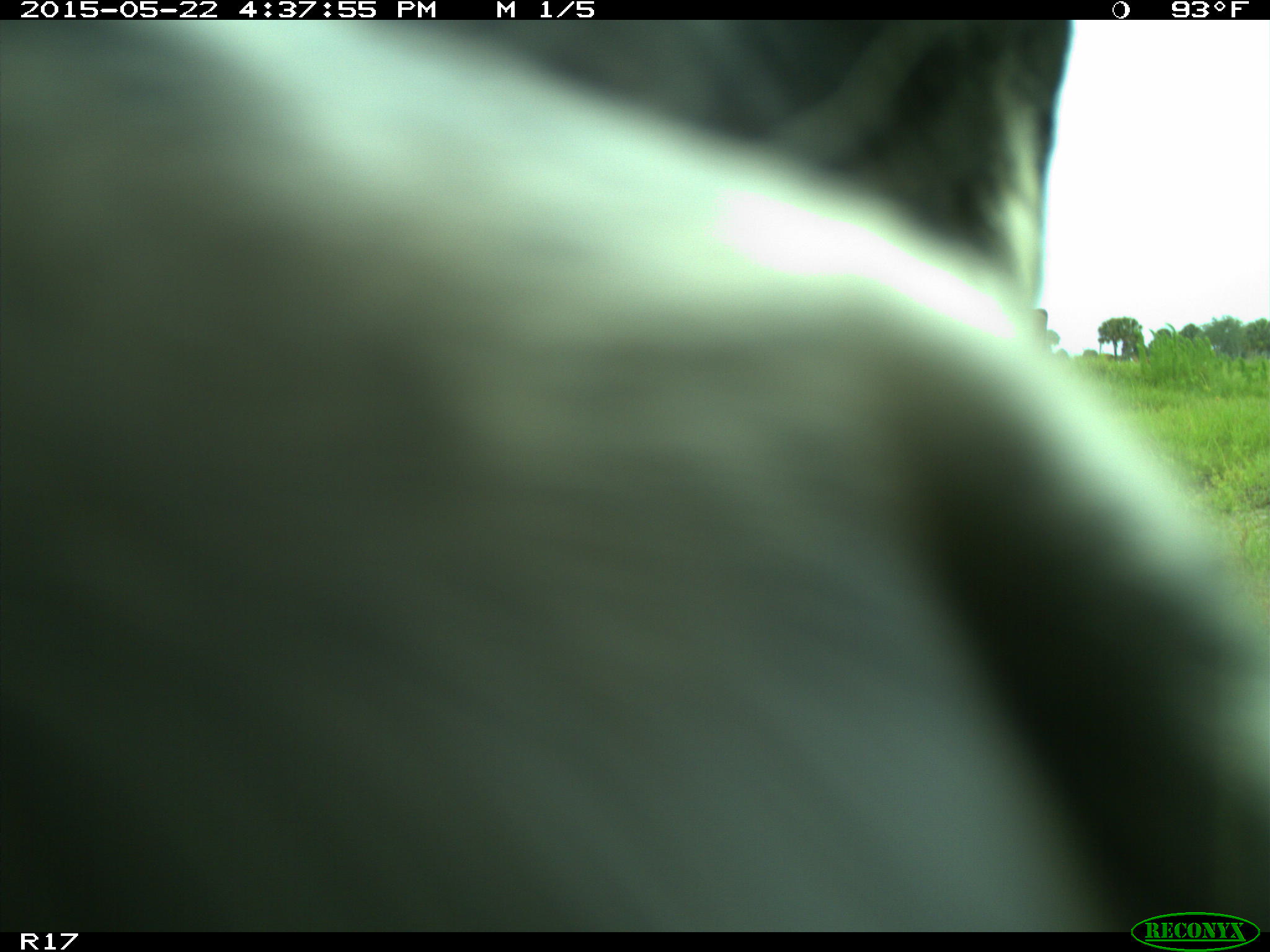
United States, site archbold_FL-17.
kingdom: Animalia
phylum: Chordata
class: Mammalia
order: Artiodactyla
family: Bovidae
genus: Bos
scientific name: Bos taurus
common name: domestic cow